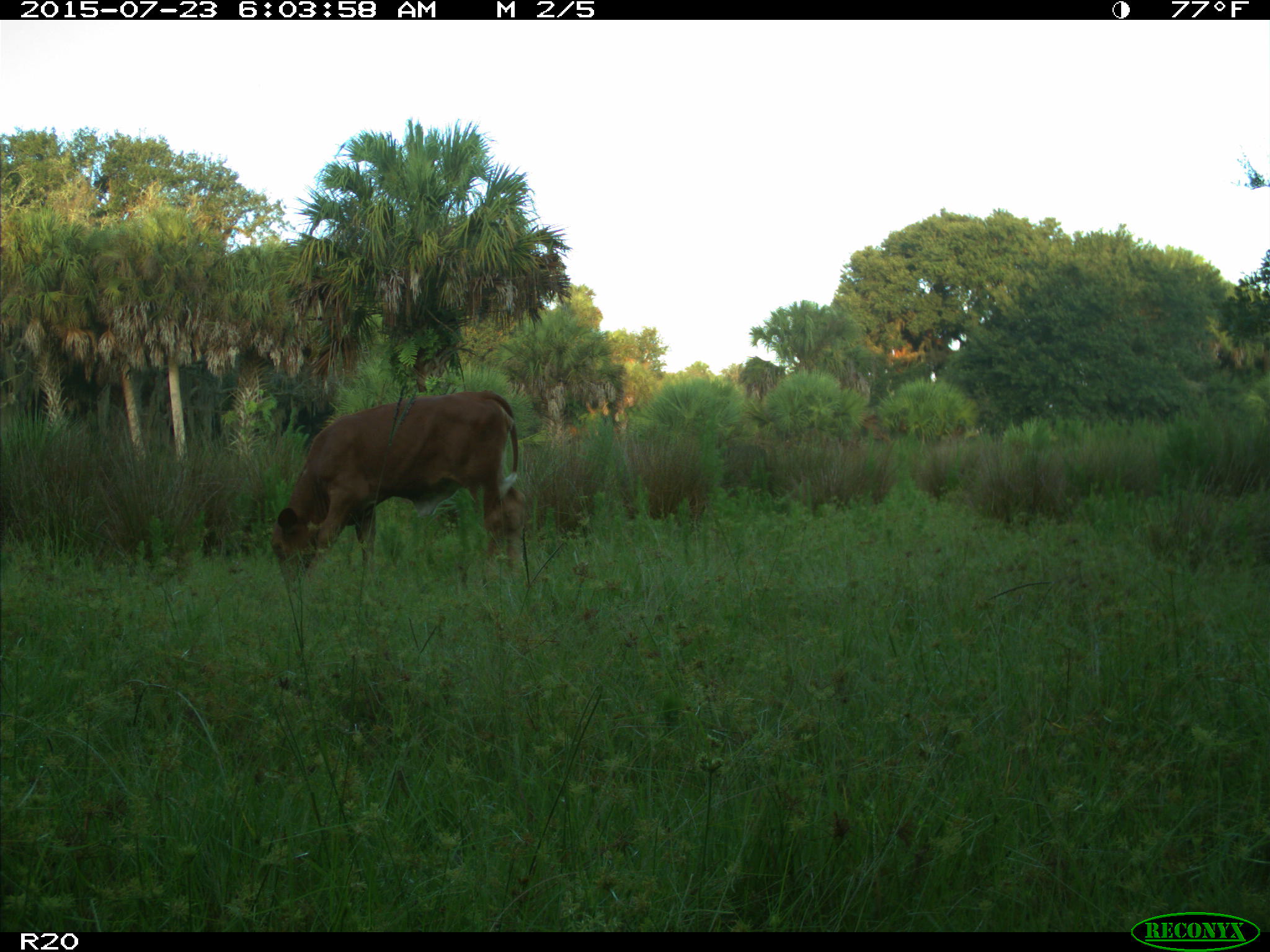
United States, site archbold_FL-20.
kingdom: Animalia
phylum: Chordata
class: Mammalia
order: Artiodactyla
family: Bovidae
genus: Bos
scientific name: Bos taurus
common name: domestic cow